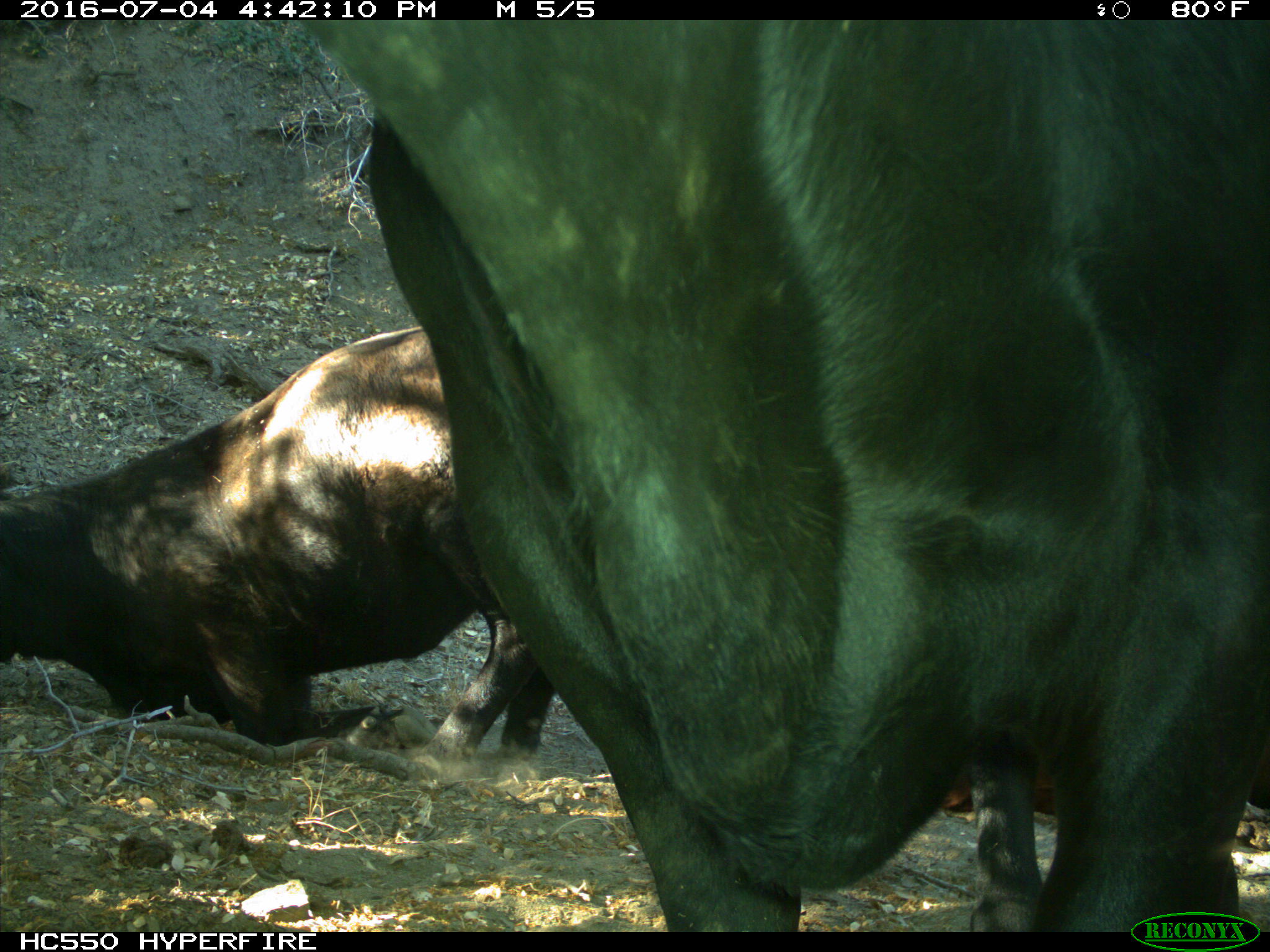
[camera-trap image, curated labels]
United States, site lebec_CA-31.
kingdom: Animalia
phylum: Chordata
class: Mammalia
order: Artiodactyla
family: Bovidae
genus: Bos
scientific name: Bos taurus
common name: domestic cow